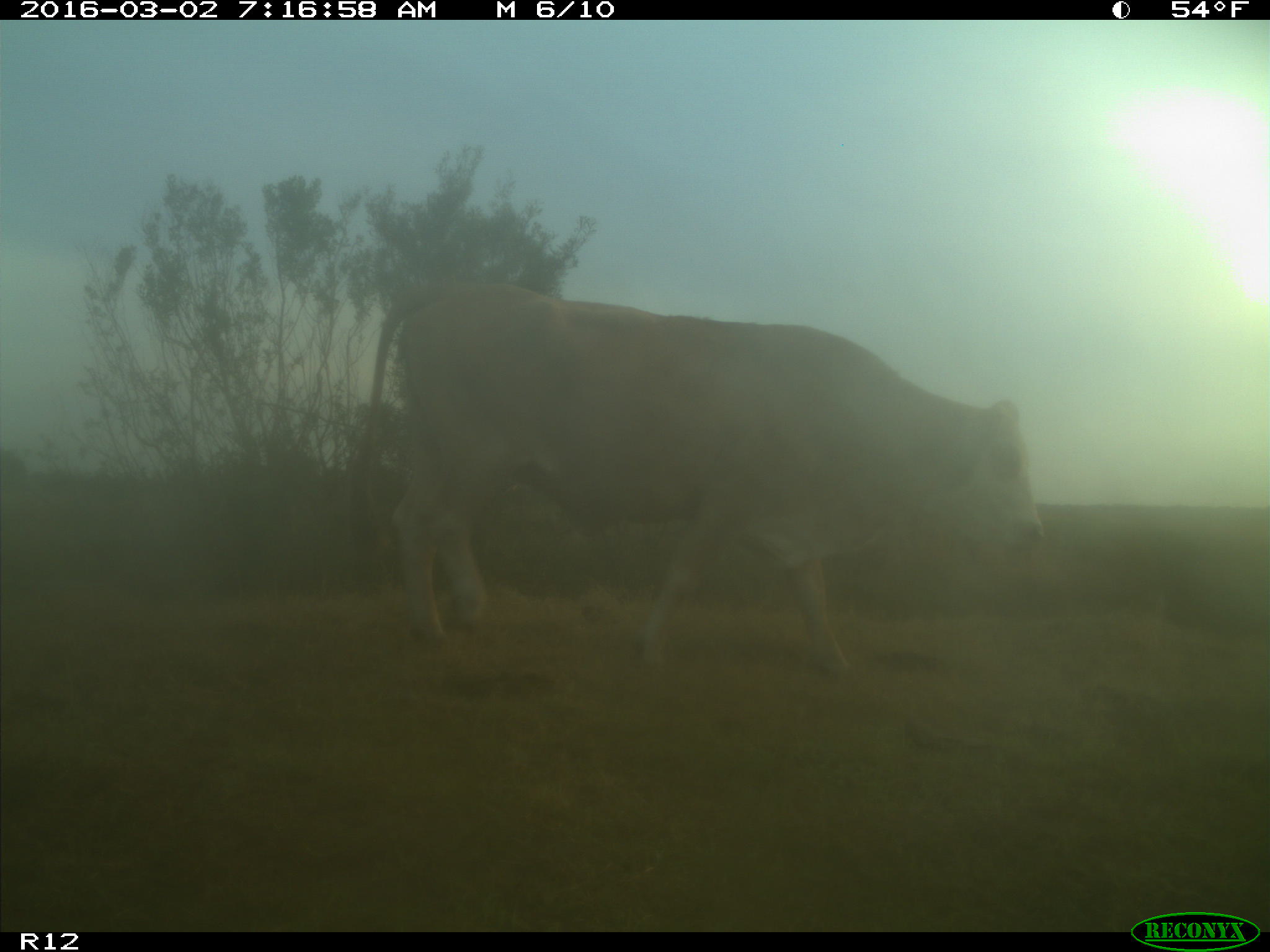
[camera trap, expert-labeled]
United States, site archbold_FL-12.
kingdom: Animalia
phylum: Chordata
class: Mammalia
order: Artiodactyla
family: Bovidae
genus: Bos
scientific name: Bos taurus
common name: domestic cow